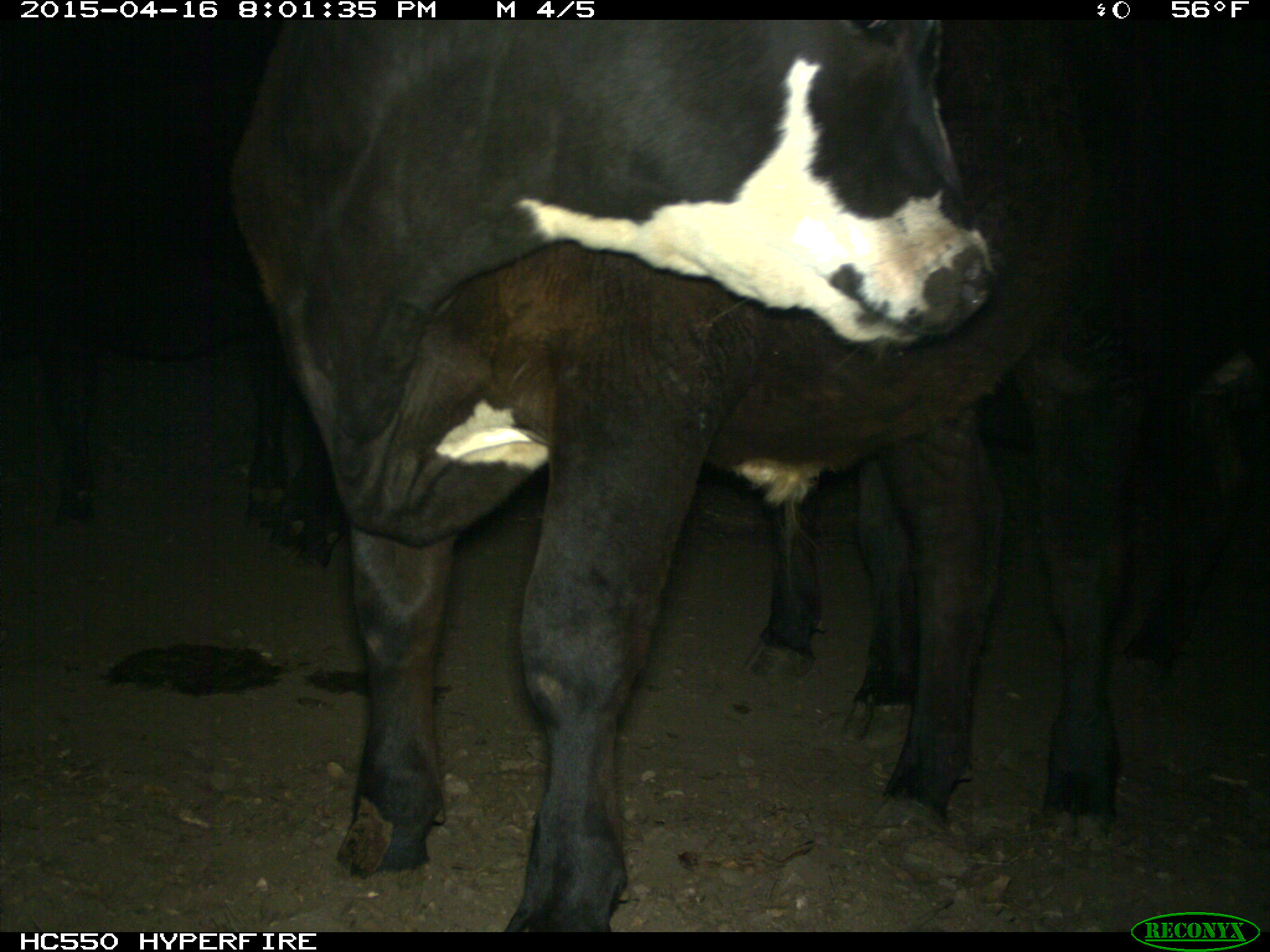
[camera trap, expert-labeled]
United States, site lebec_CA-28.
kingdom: Animalia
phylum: Chordata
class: Mammalia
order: Artiodactyla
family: Bovidae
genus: Bos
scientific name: Bos taurus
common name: domestic cow